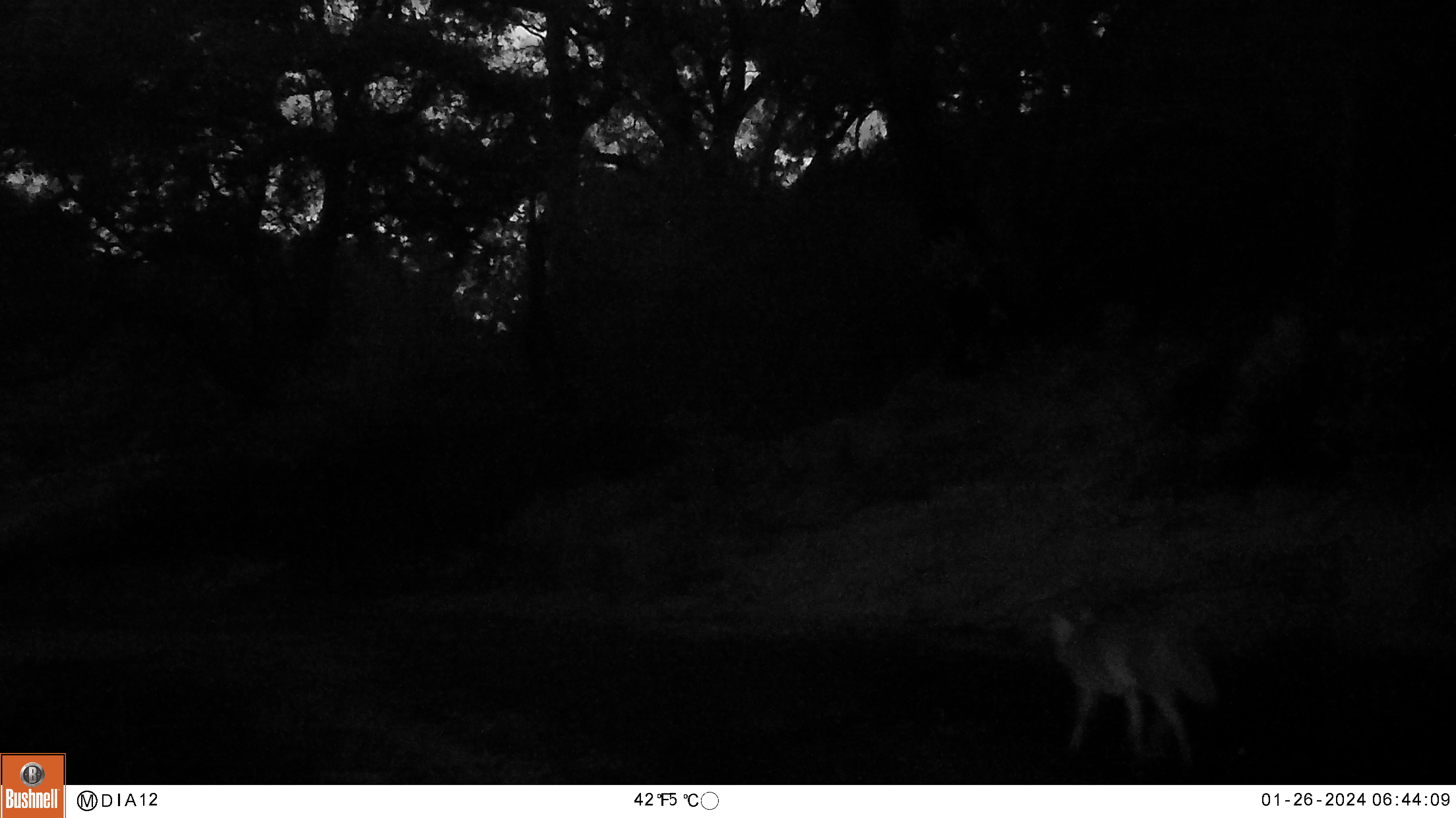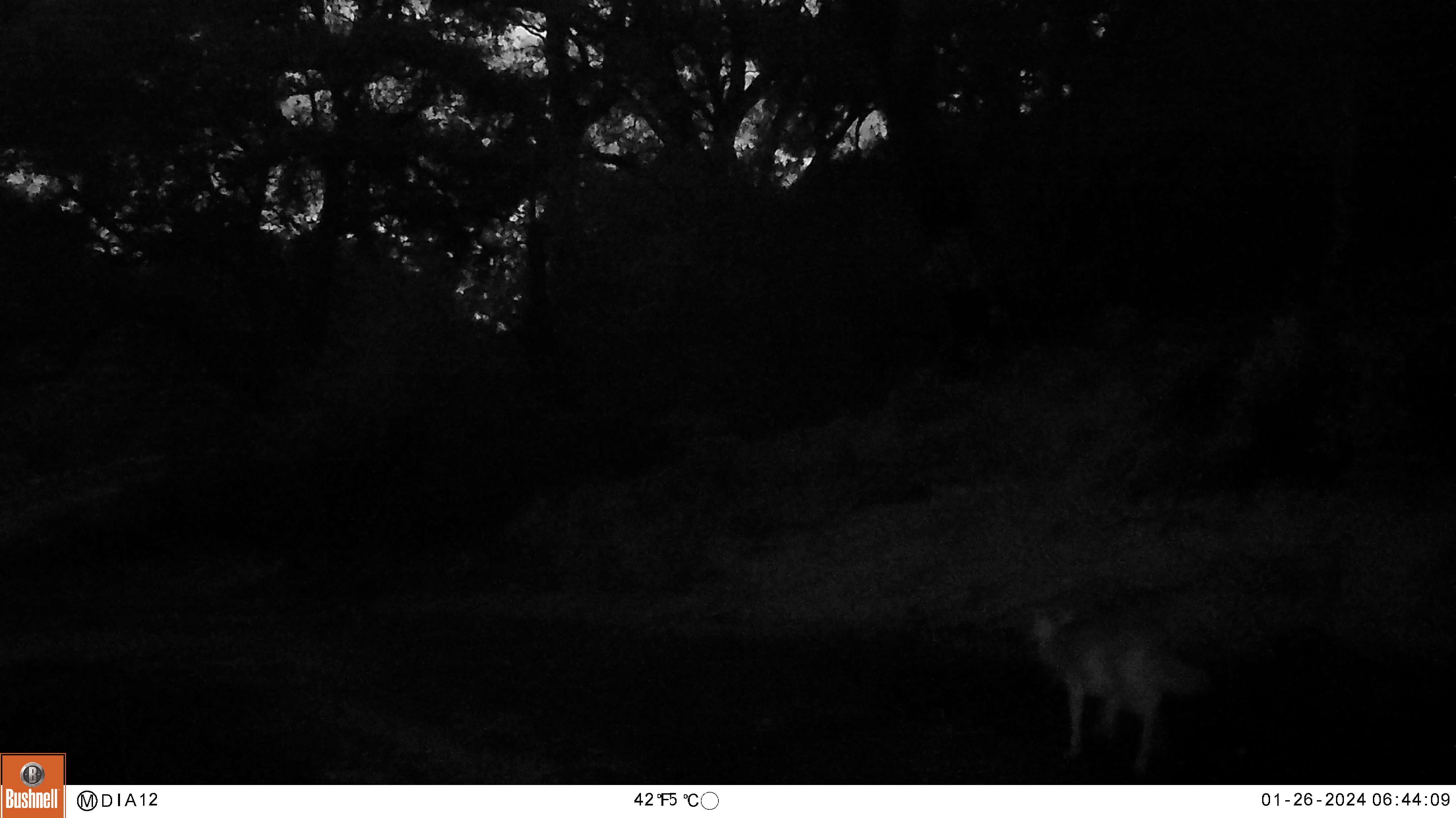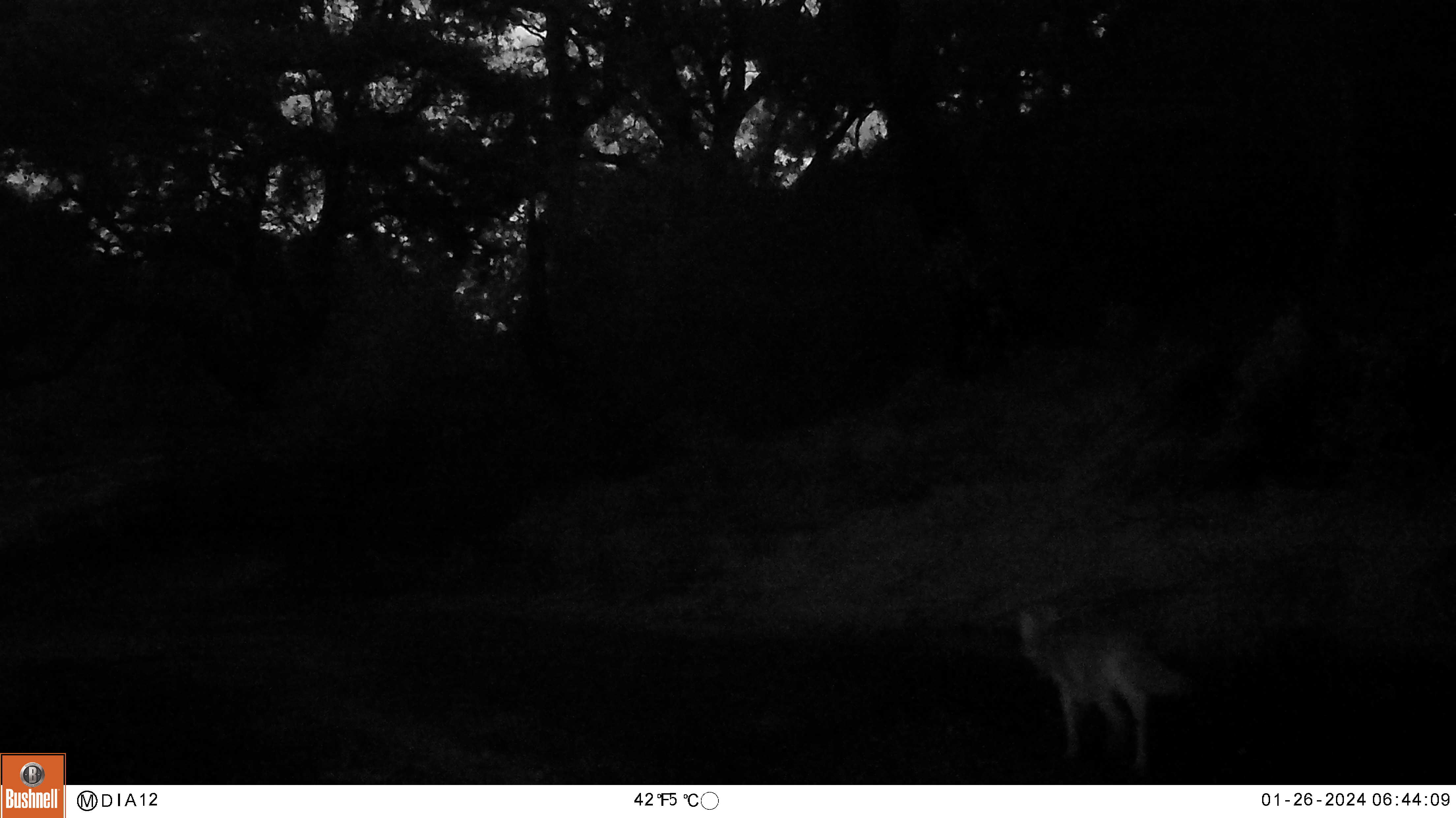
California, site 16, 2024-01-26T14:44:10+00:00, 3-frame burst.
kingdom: Animalia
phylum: Chordata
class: Mammalia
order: Carnivora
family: Canidae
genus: Canis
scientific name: Canis latrans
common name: coyote